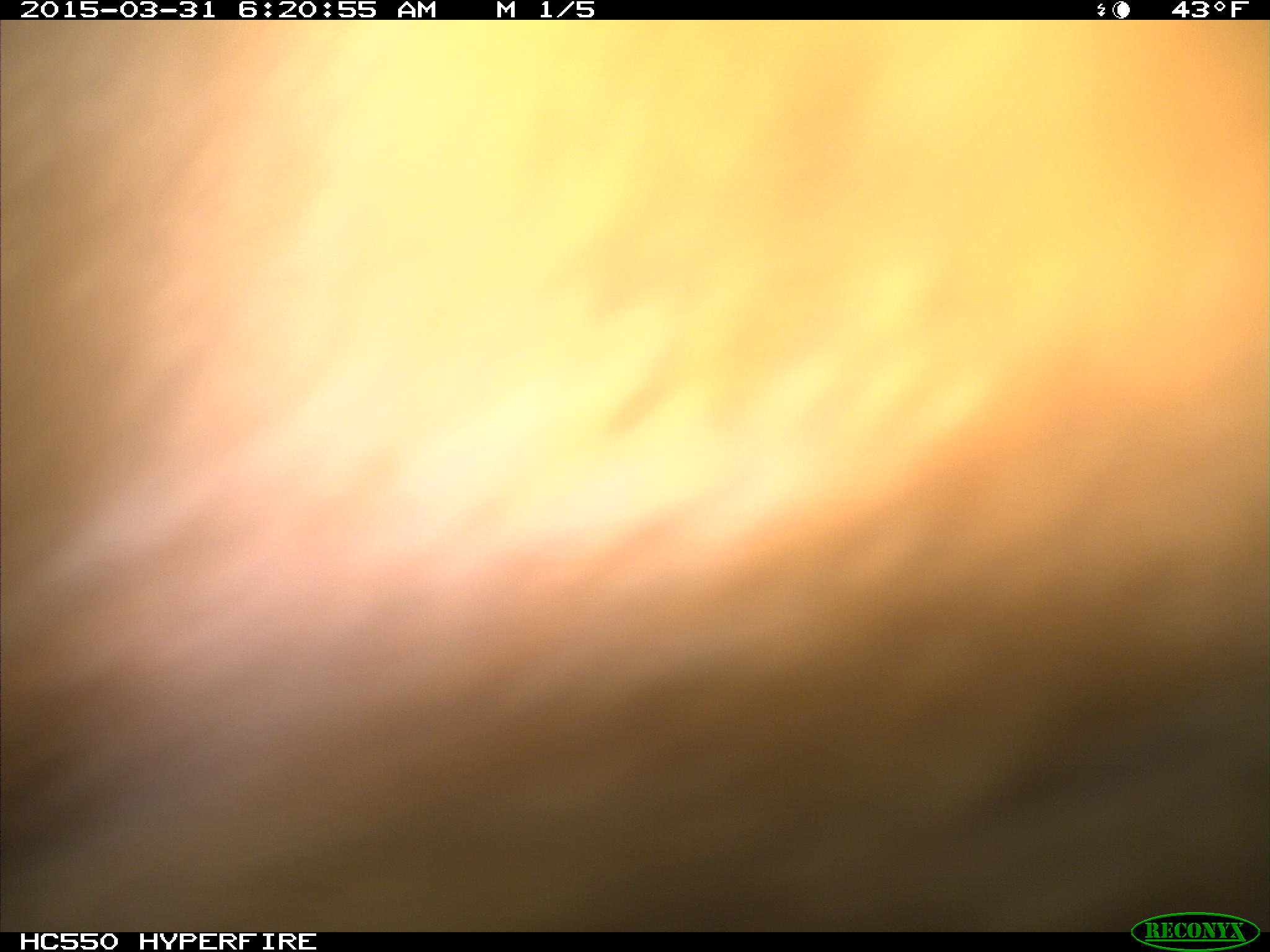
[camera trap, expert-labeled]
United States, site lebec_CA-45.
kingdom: Animalia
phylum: Chordata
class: Mammalia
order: Artiodactyla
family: Bovidae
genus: Bos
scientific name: Bos taurus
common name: domestic cow